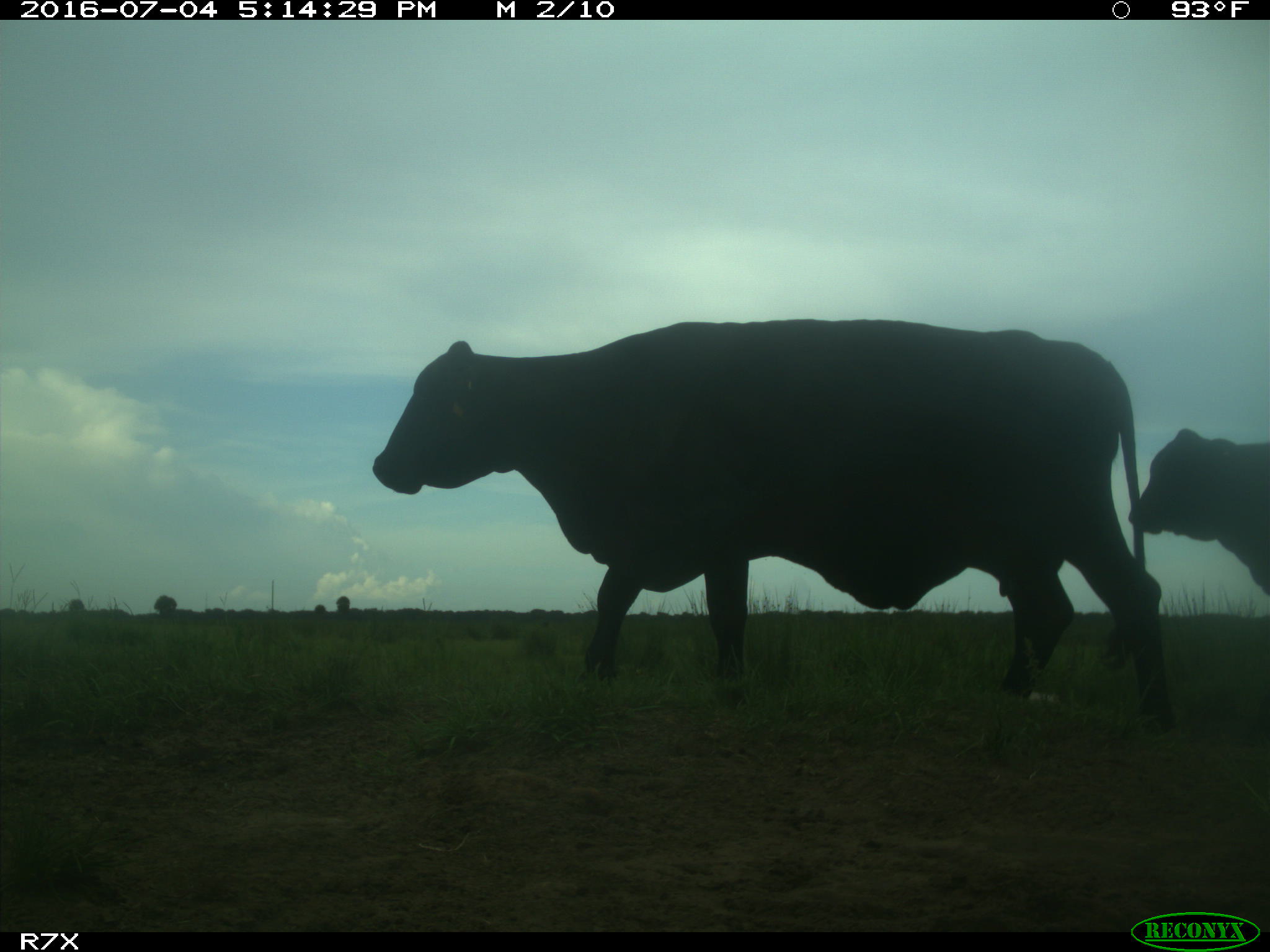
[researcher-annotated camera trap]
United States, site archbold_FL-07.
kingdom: Animalia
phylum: Chordata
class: Mammalia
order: Artiodactyla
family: Bovidae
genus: Bos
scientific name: Bos taurus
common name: domestic cow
Bos taurus (domestic cow).